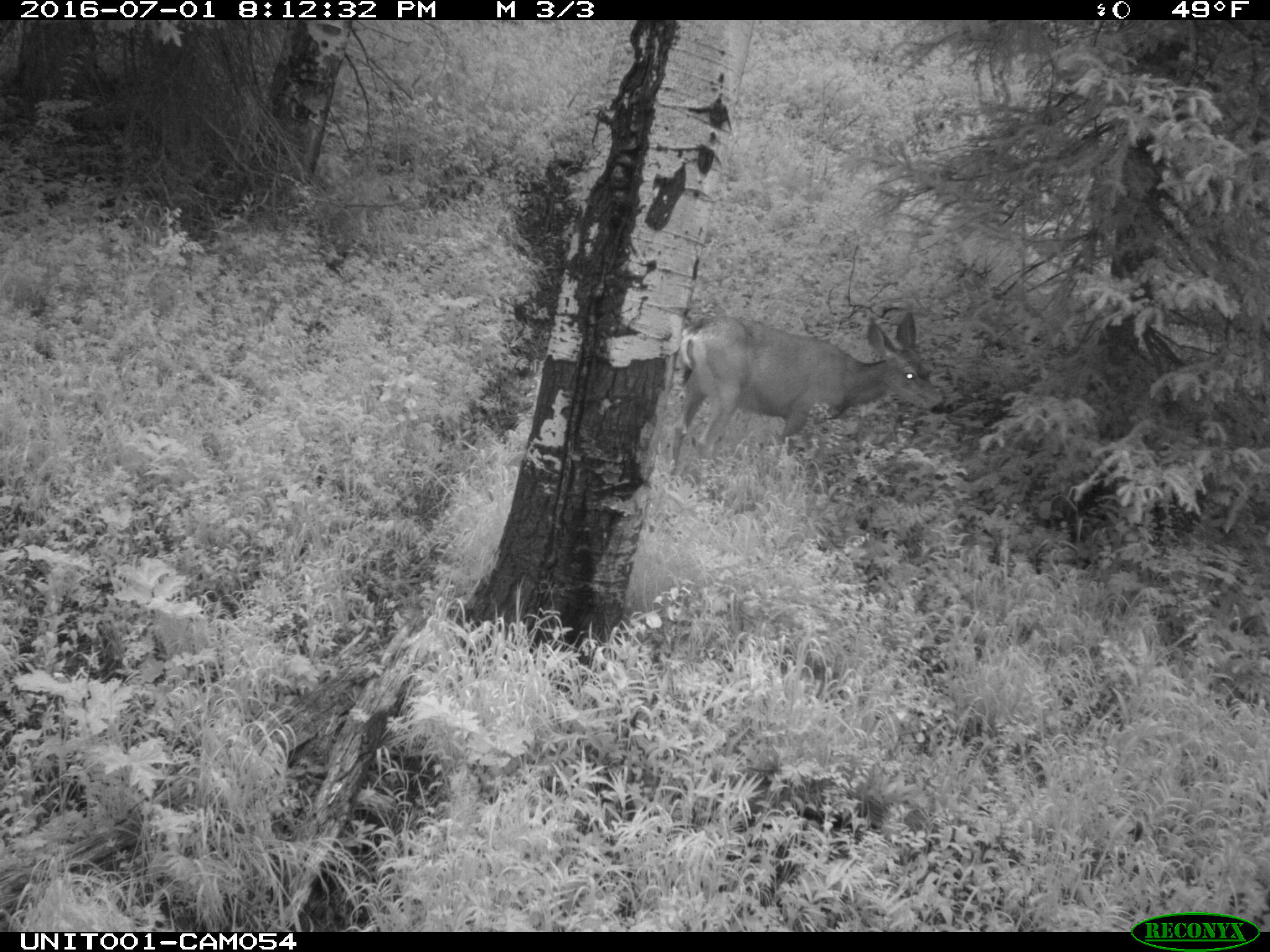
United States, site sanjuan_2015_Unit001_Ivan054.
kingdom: Animalia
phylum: Chordata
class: Mammalia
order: Artiodactyla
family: Cervidae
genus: Odocoileus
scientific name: Odocoileus hemionus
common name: mule deer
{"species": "Odocoileus hemionus (mule deer)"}